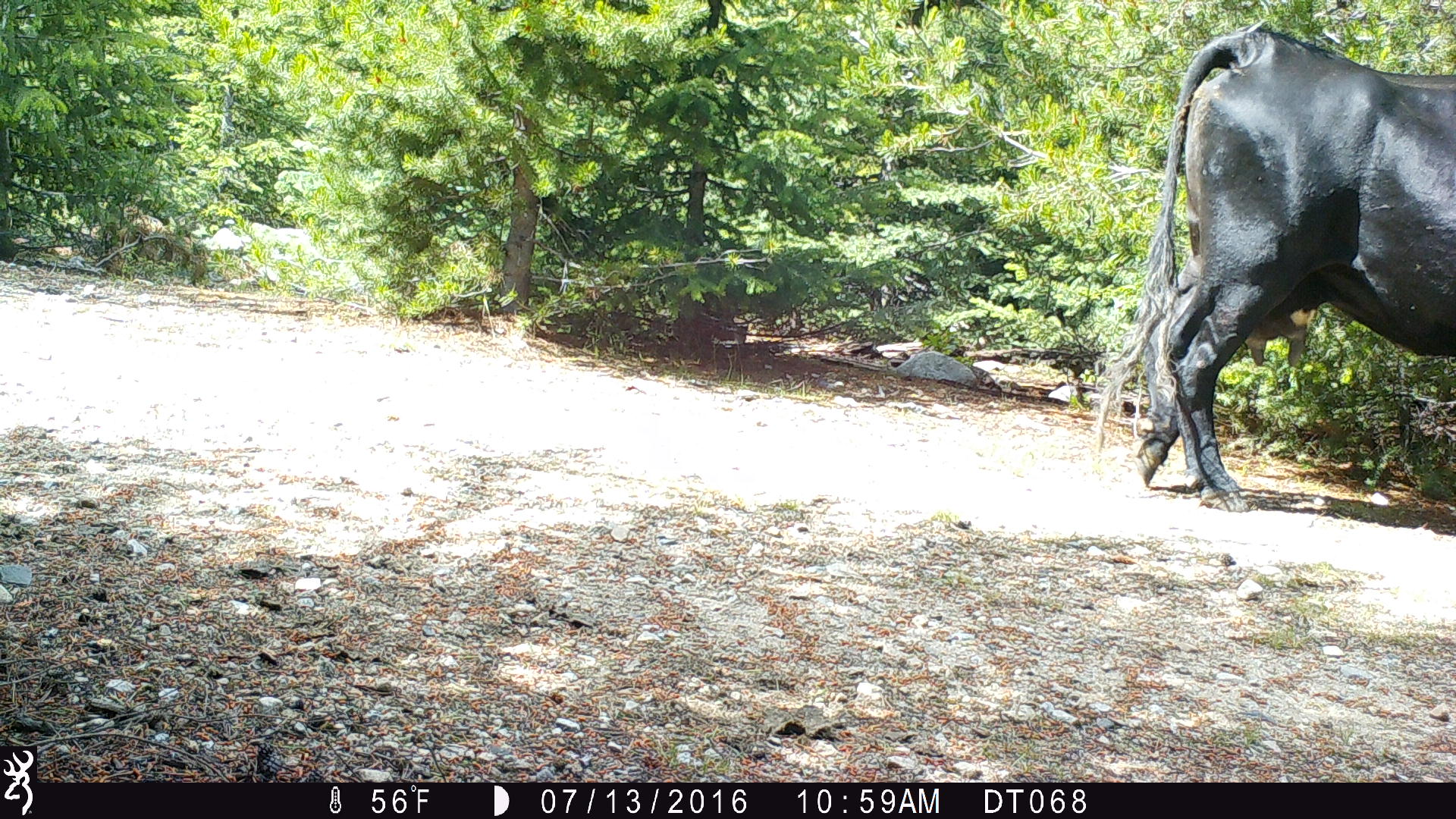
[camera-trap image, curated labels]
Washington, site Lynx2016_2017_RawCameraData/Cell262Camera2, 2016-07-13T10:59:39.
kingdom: Animalia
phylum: Chordata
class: Mammalia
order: Artiodactyla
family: Bovidae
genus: Bos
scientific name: Bos taurus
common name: domestic cattle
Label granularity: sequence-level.